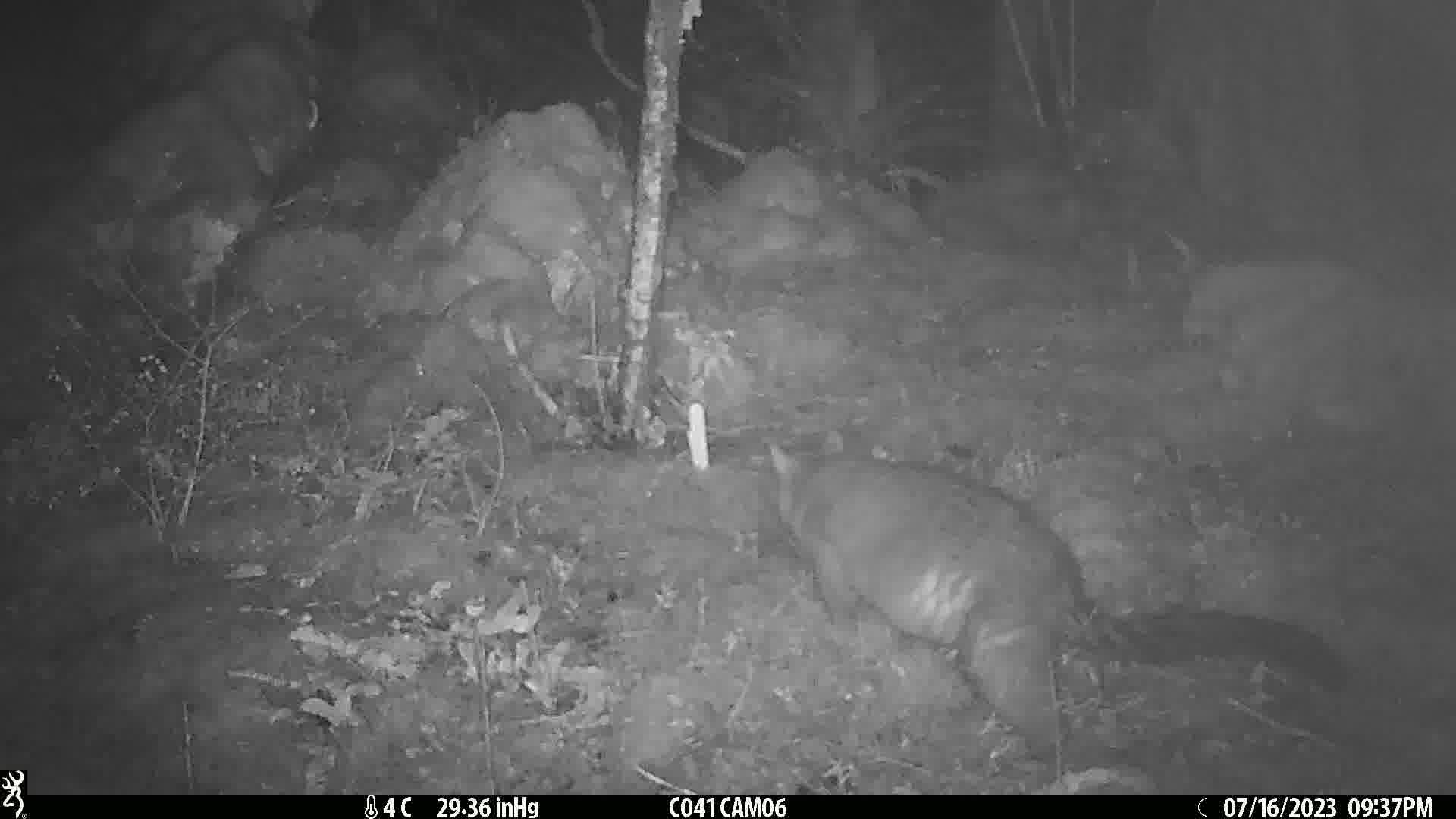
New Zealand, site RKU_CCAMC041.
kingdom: Animalia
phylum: Chordata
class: Mammalia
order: Diprotodontia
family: Phalangeridae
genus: Trichosurus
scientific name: Trichosurus vulpecula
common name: common brushtail possum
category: possum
Possum (common brushtail possum) (Trichosurus vulpecula).